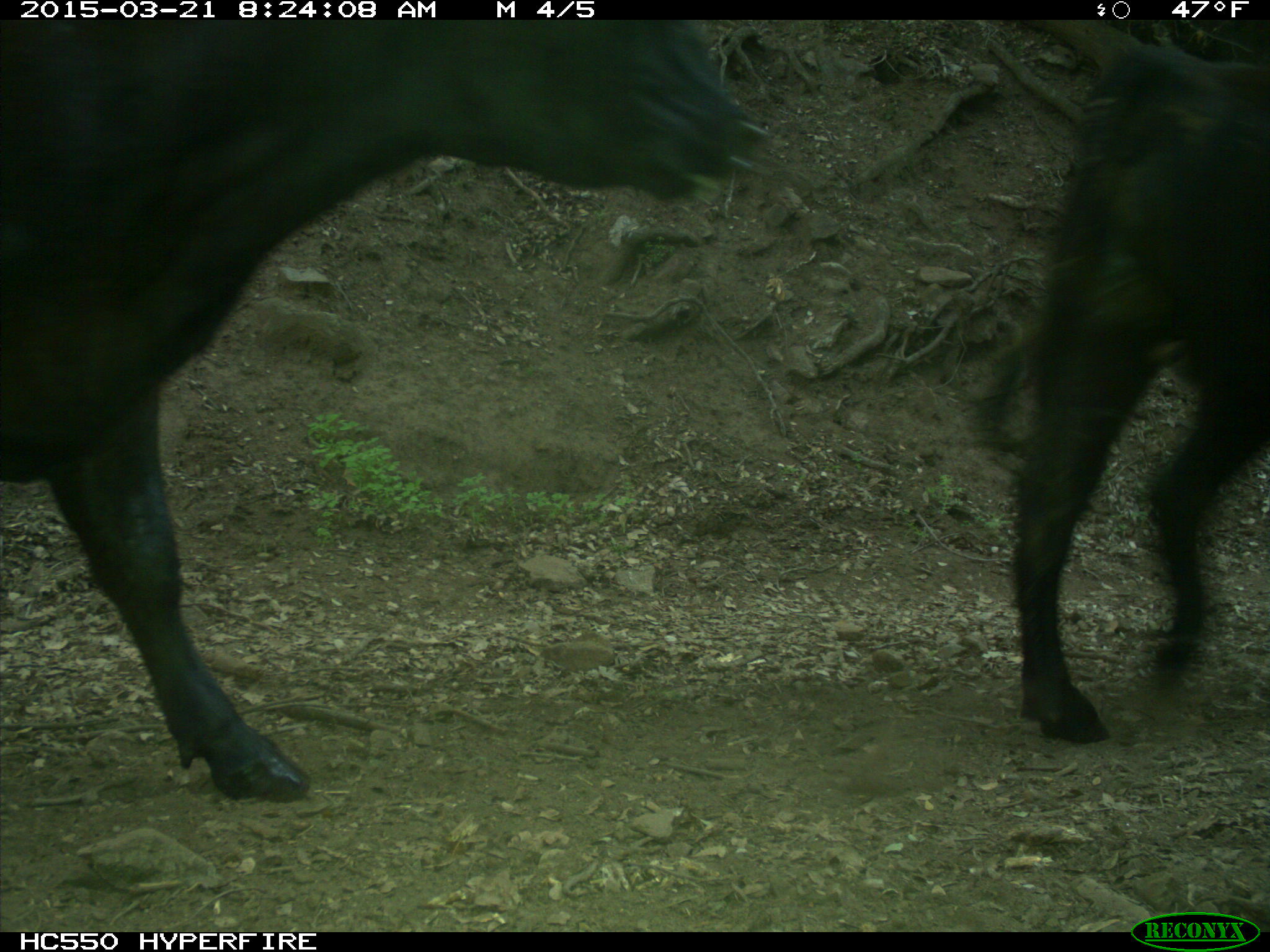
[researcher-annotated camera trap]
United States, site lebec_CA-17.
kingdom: Animalia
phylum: Chordata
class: Mammalia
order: Artiodactyla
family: Bovidae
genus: Bos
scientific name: Bos taurus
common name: domestic cow